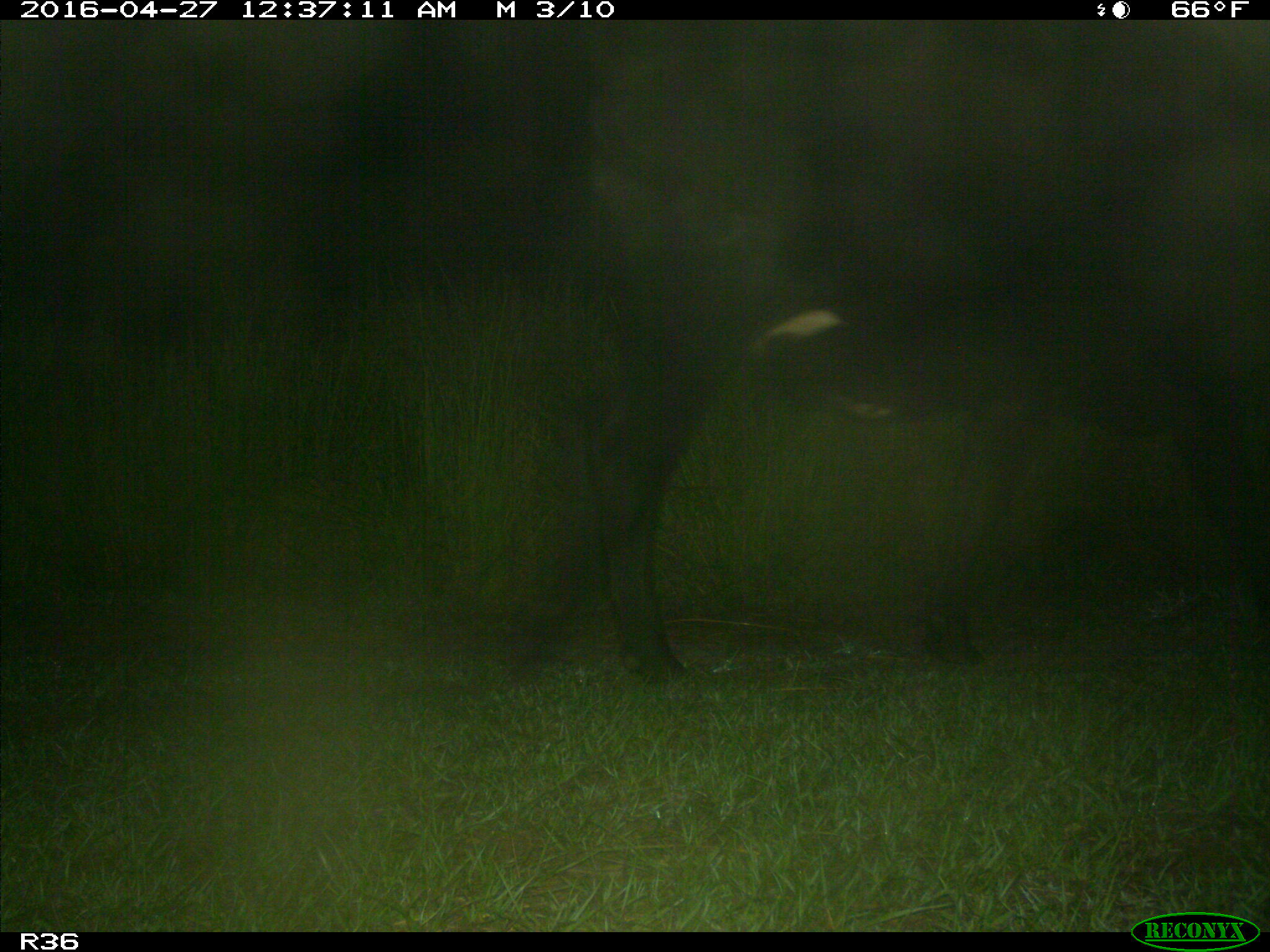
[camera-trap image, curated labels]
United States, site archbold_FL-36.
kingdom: Animalia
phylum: Chordata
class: Mammalia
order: Artiodactyla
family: Bovidae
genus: Bos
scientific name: Bos taurus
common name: domestic cow